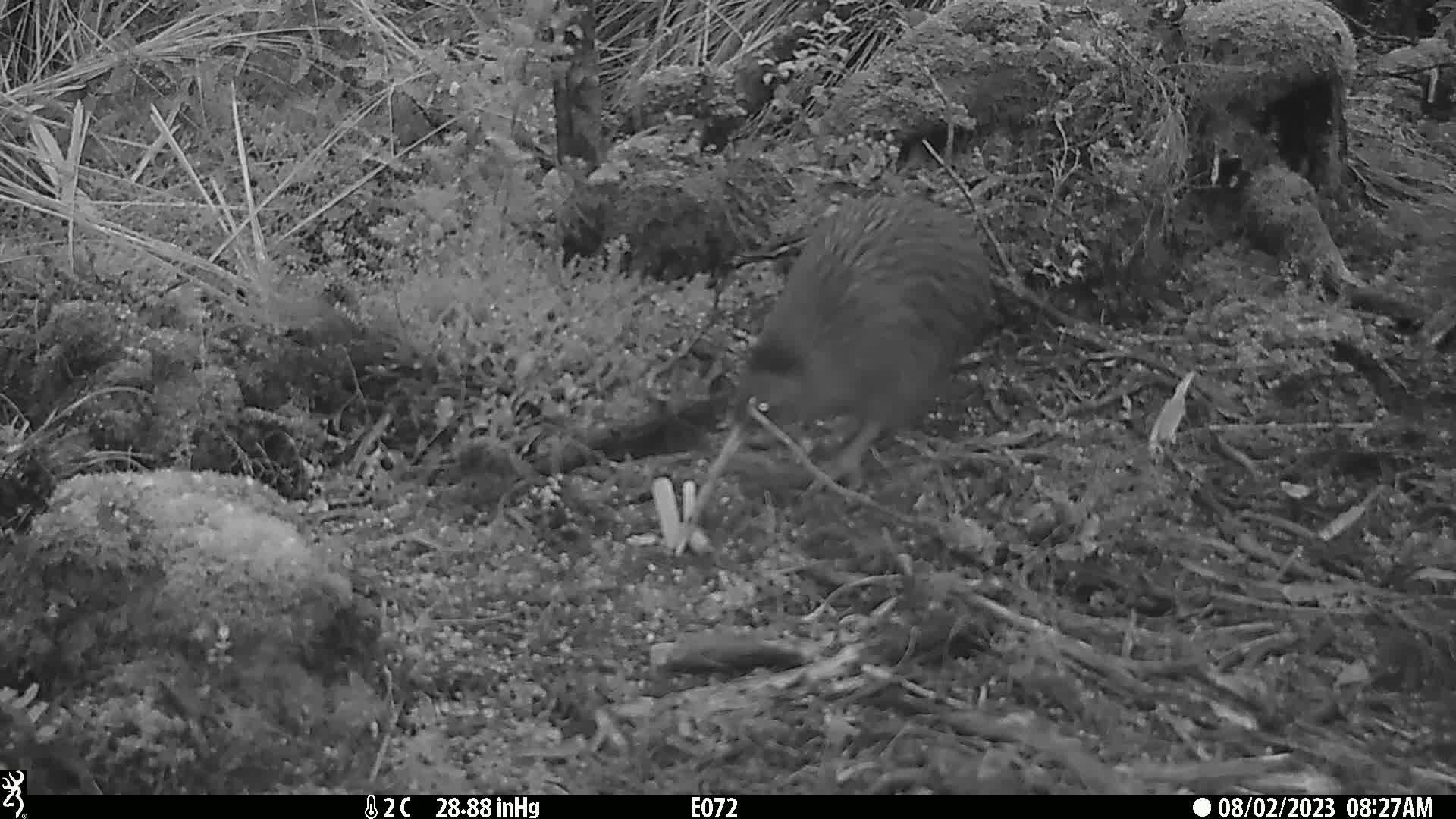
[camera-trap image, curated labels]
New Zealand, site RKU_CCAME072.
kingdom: Animalia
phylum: Chordata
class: Aves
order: Apterygiformes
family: Apterygidae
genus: Apteryx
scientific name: Apteryx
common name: kiwi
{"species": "kiwi (Apteryx)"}